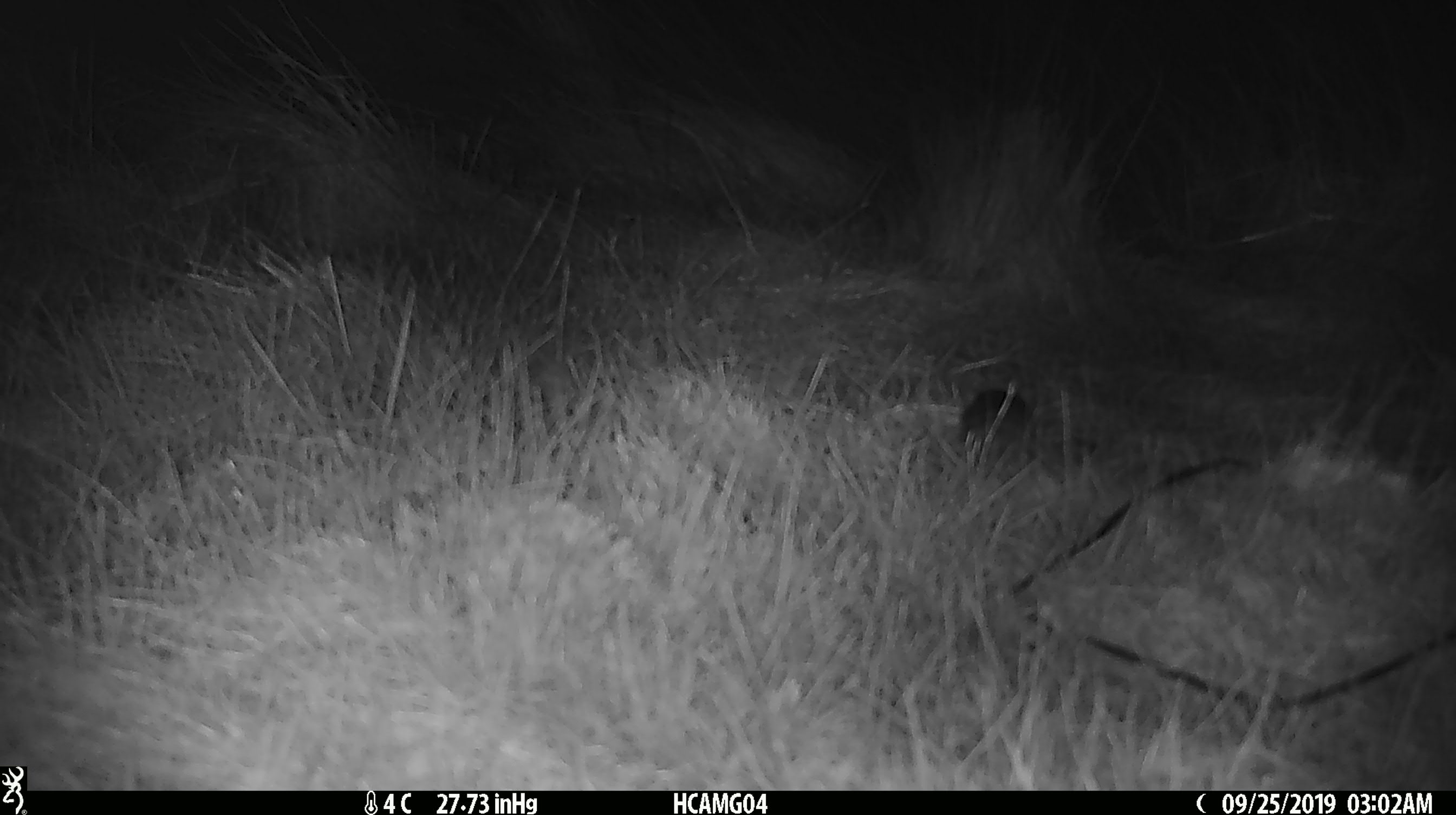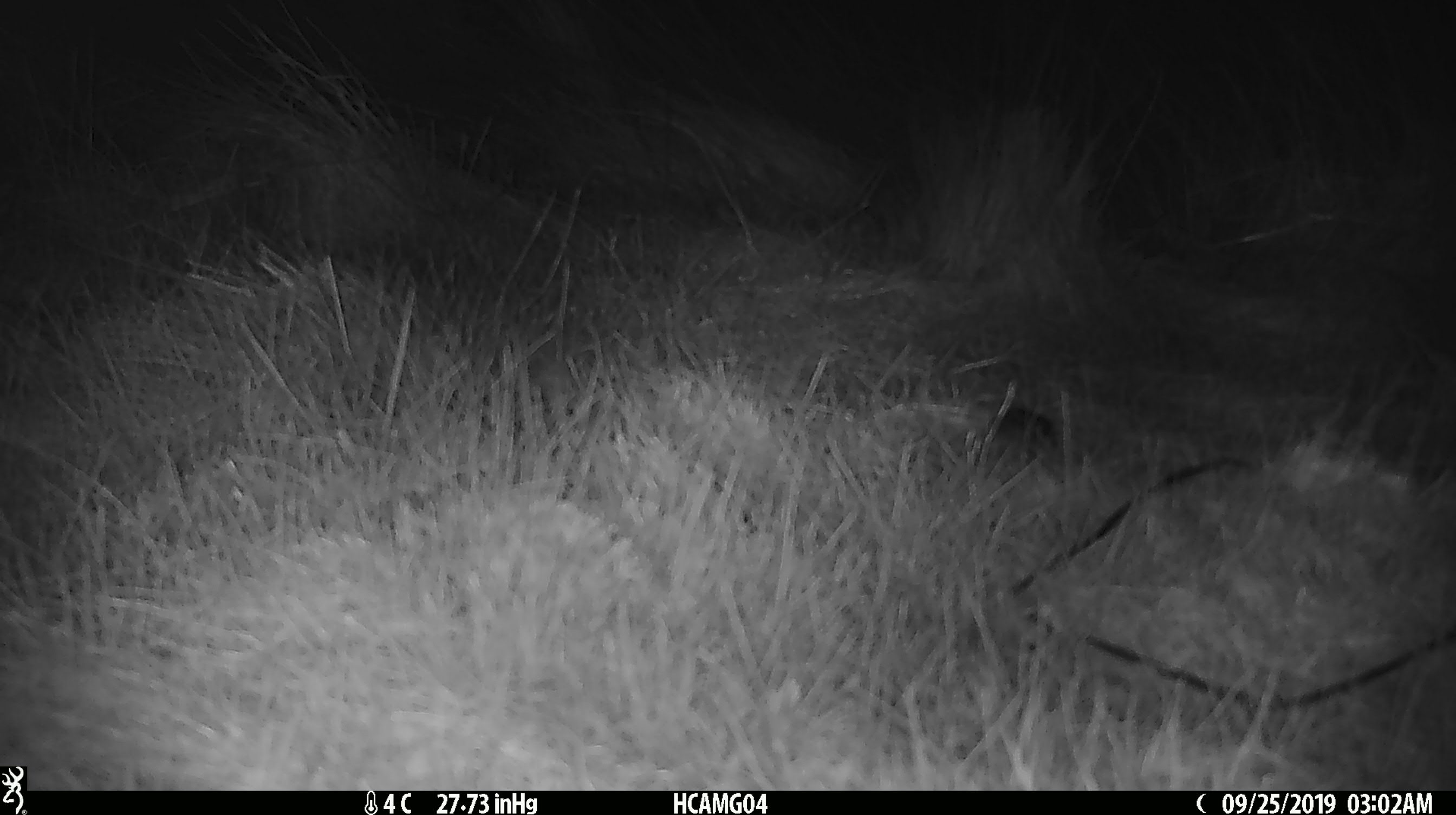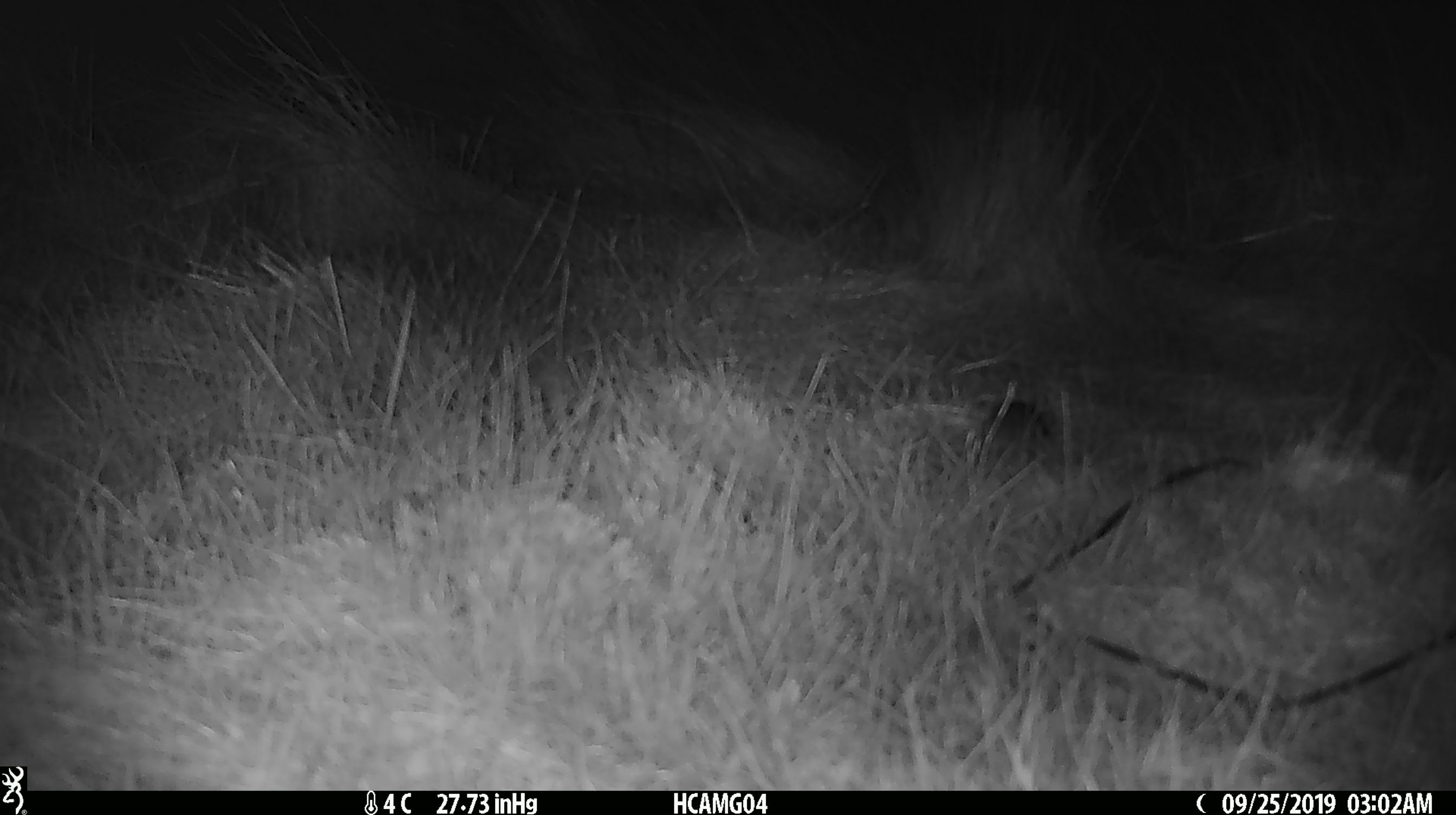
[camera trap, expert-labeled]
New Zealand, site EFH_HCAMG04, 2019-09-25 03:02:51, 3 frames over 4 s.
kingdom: Animalia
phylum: Chordata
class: Mammalia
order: Rodentia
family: Muridae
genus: Mus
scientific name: Mus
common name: mouse